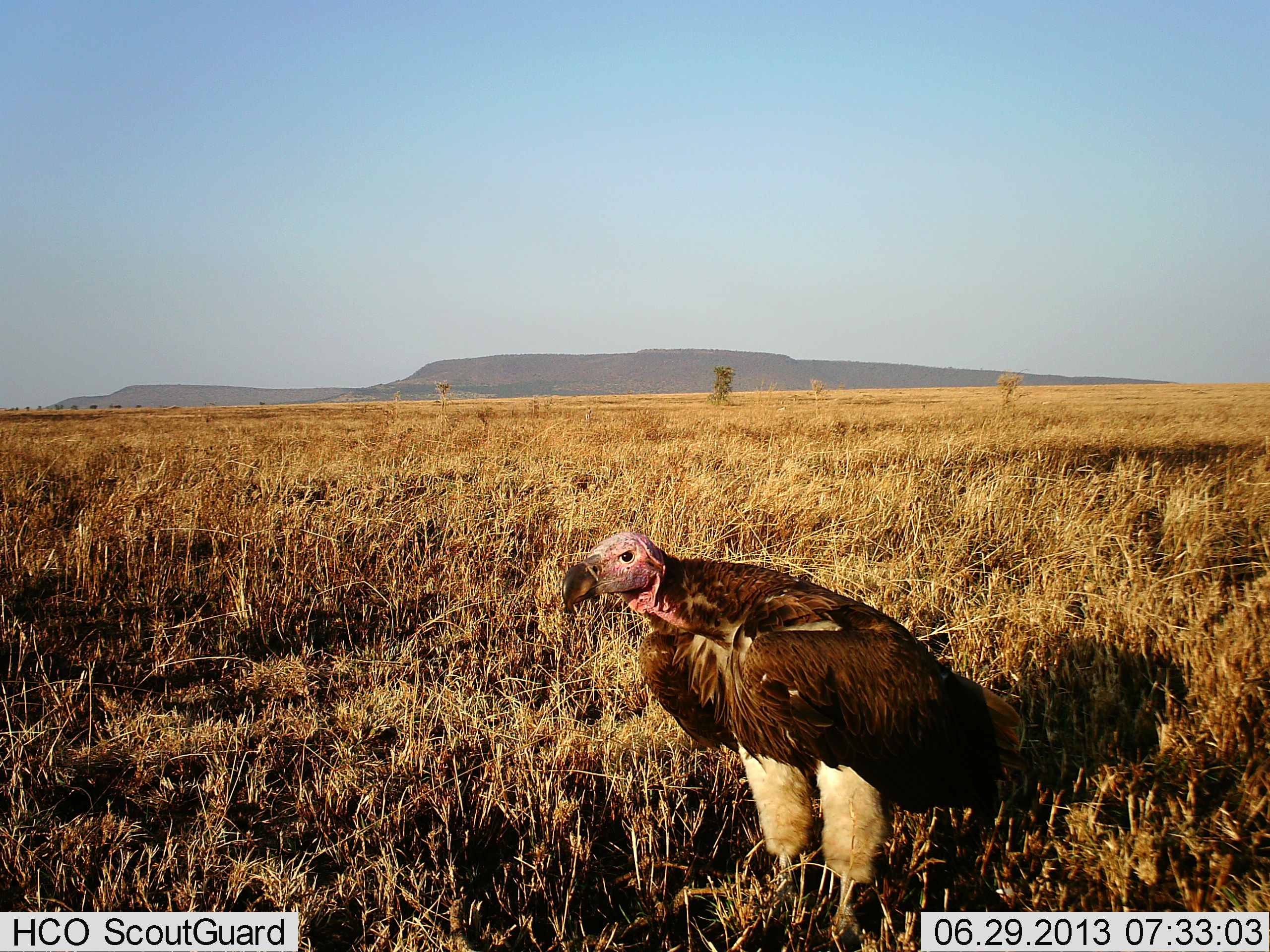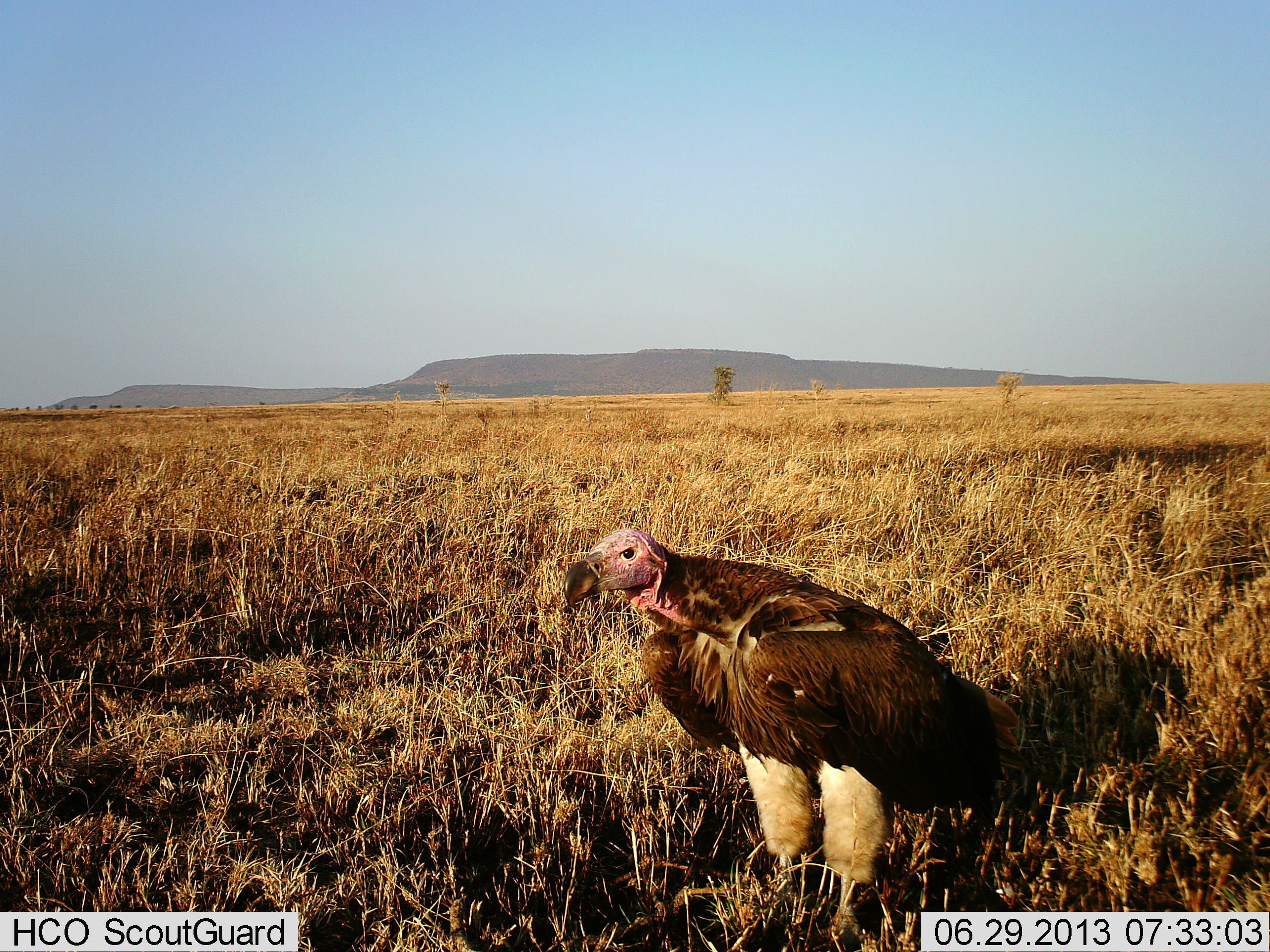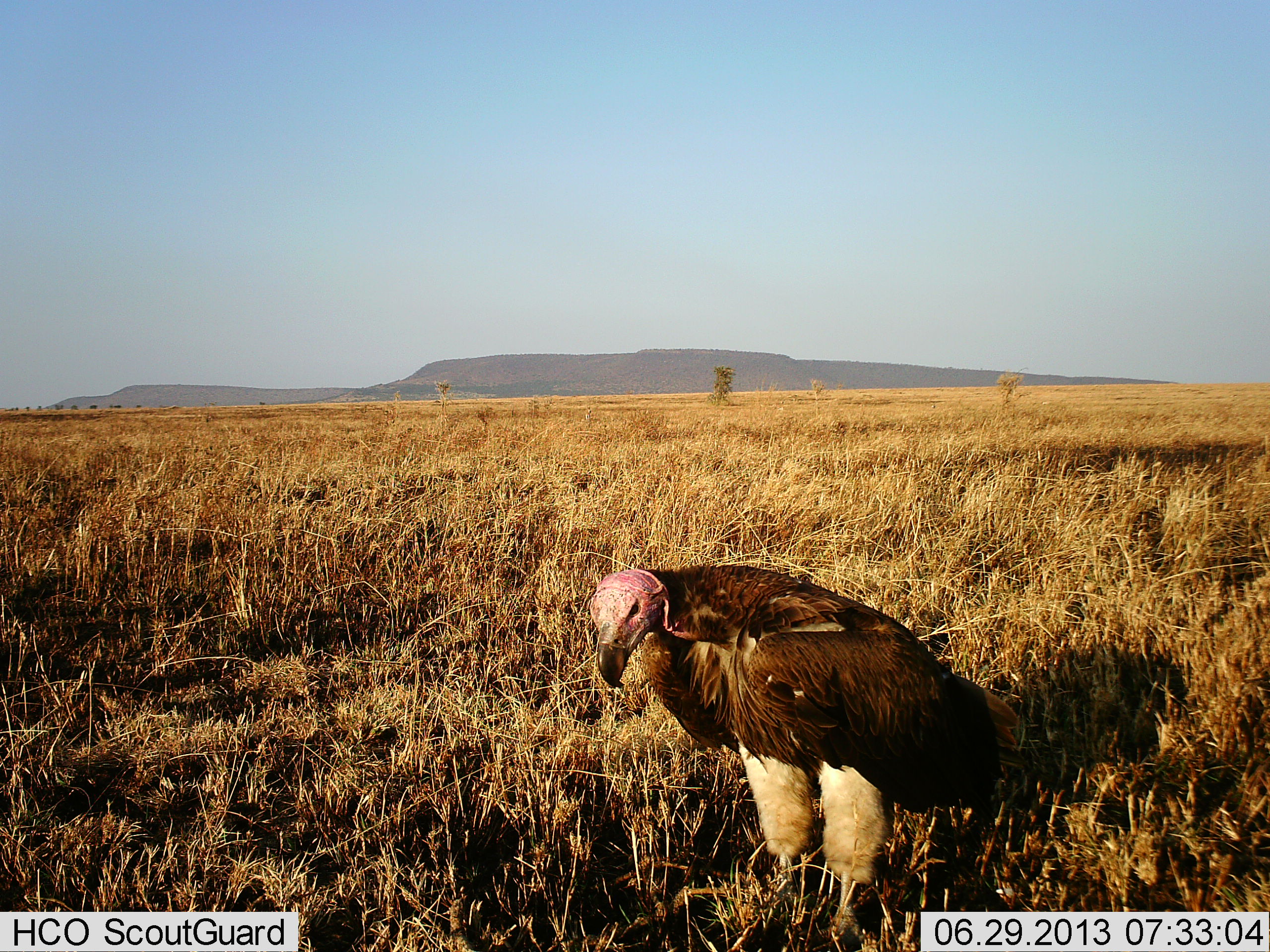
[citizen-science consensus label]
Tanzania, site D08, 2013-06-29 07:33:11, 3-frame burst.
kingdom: Animalia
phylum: Chordata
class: Aves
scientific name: Aves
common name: bird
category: otherbird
Otherbird (bird) (Aves), count 1. Behavior (volunteer vote fractions): standing 96%, resting 4%, moving 0%, interacting 0%. Young present (vote fraction): 0%. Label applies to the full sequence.